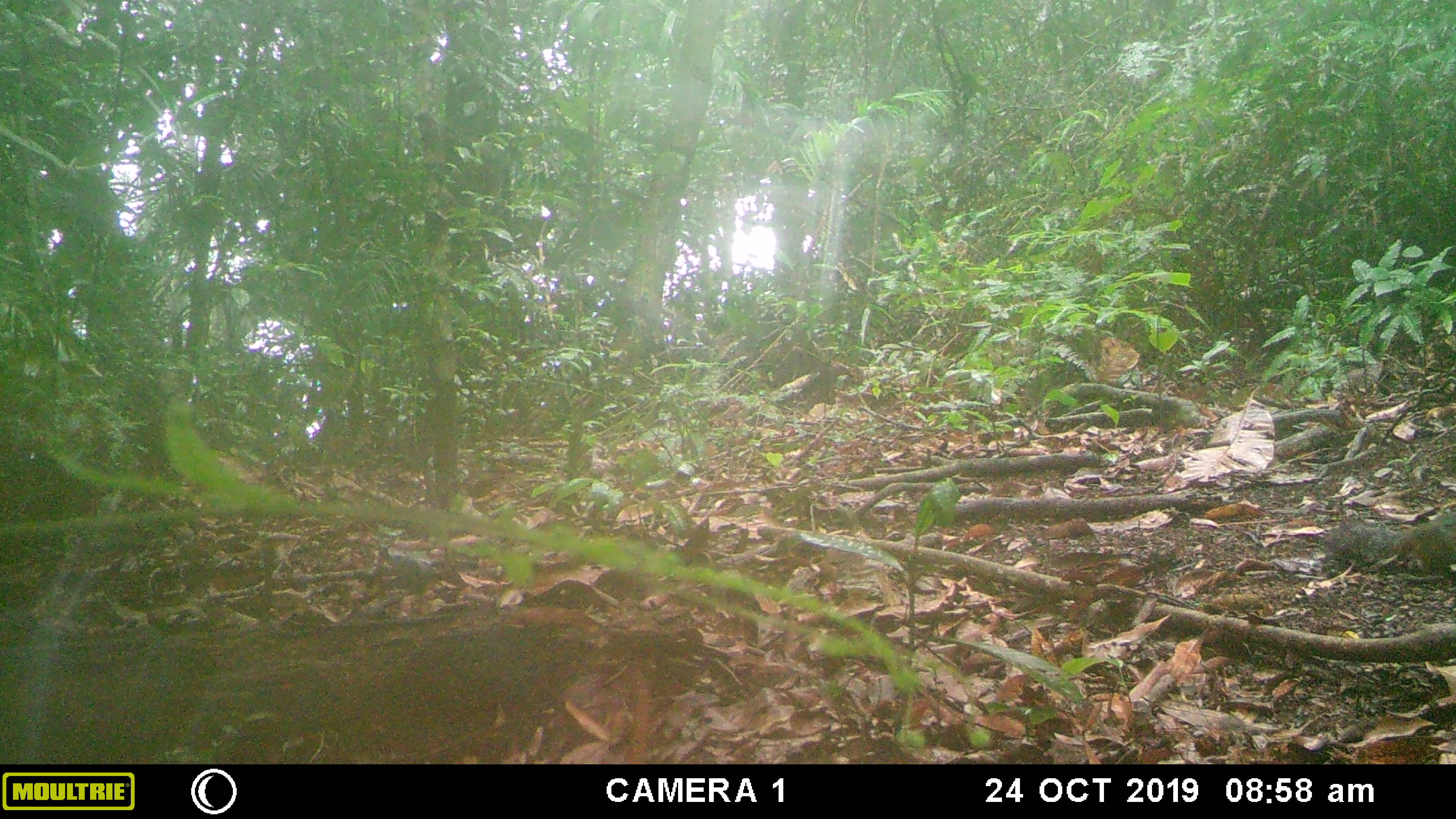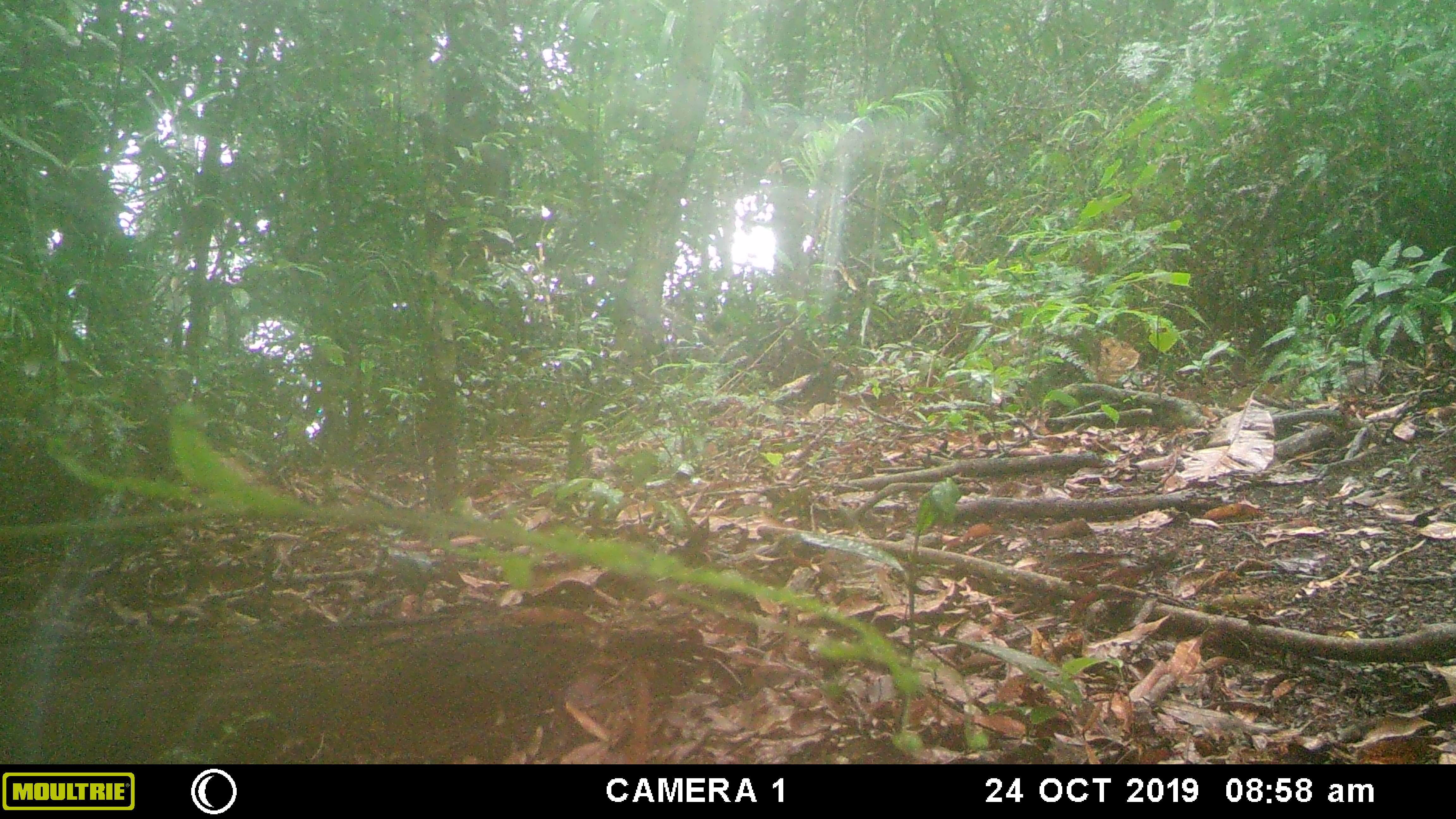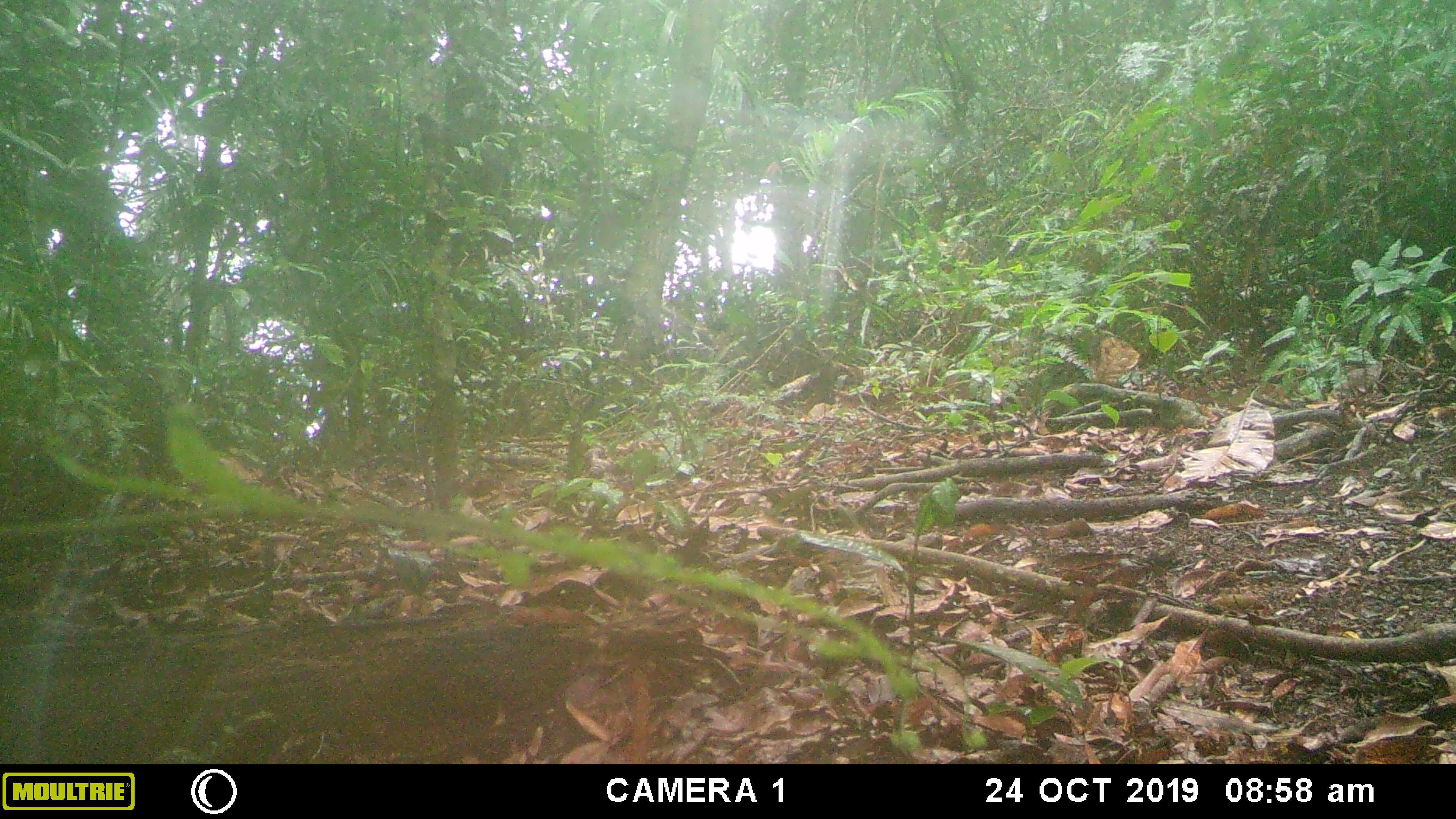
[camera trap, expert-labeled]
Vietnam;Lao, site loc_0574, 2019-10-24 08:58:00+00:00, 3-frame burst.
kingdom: Animalia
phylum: Chordata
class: Mammalia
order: Rodentia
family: Sciuridae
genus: Dremomys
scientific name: Dremomys rufigenis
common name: red-cheeked squirrel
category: red cheeked squirrel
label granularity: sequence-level